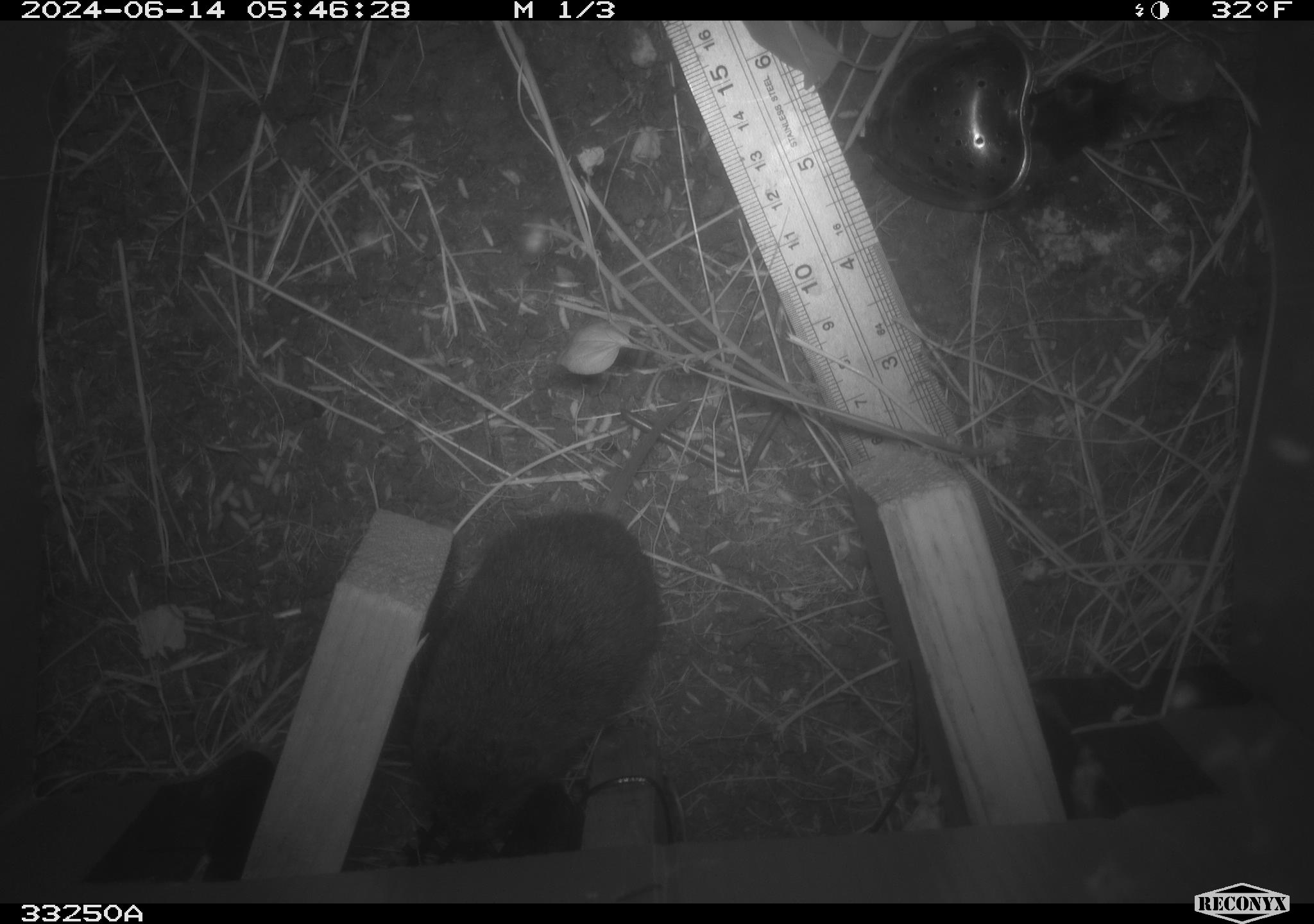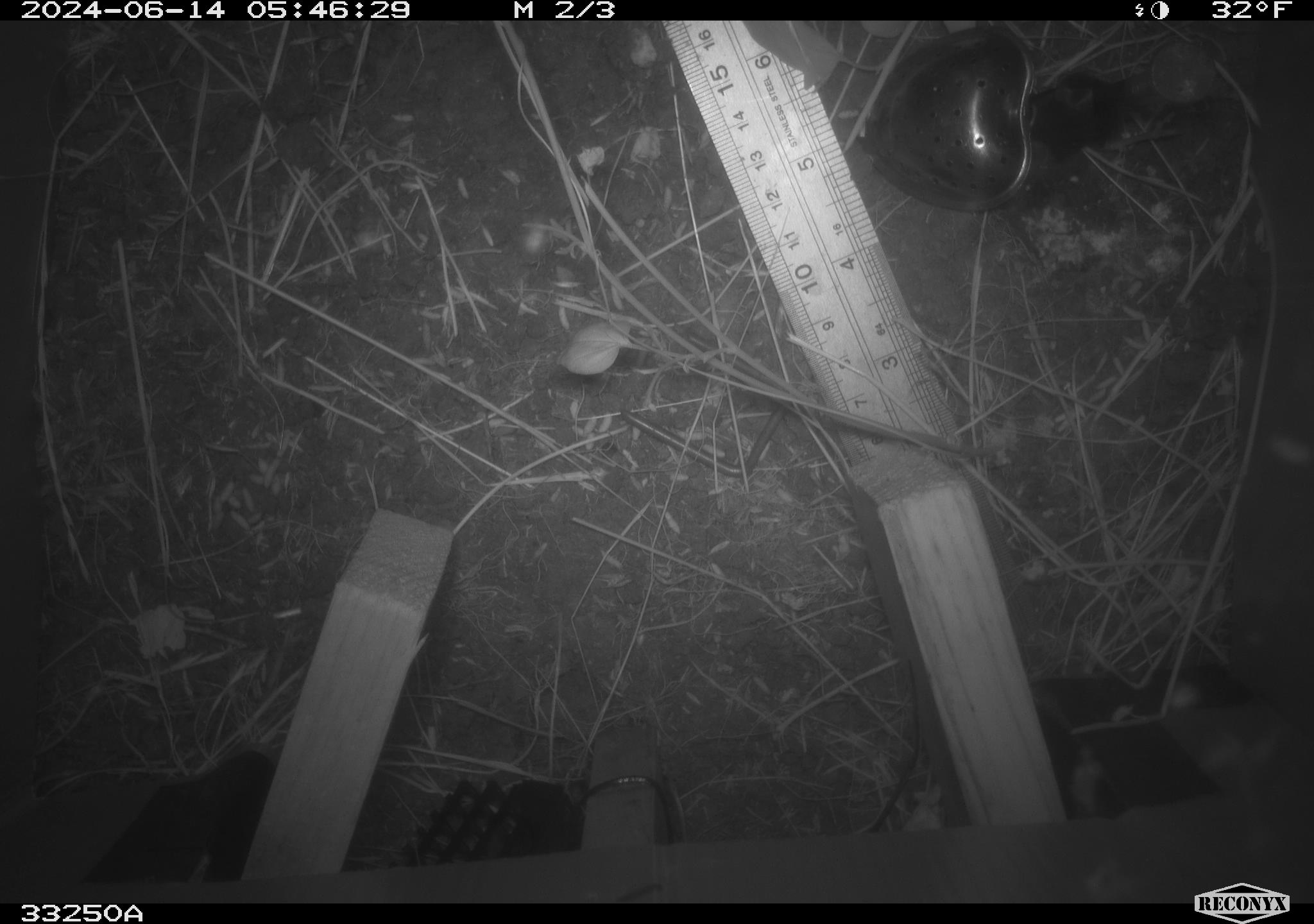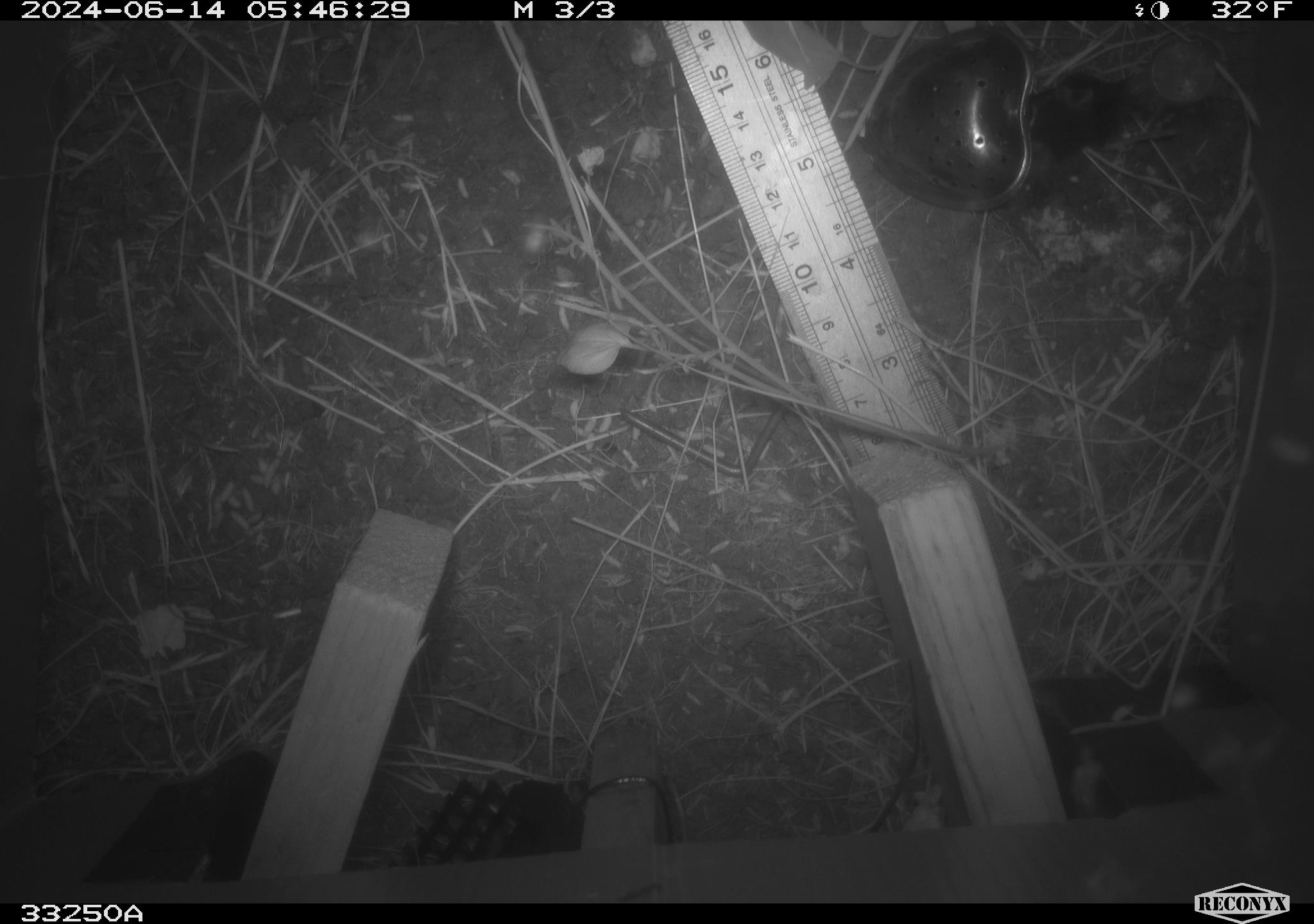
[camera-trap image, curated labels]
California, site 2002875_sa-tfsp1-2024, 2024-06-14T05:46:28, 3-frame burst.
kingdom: Animalia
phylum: Chordata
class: Mammalia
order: Rodentia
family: Cricetidae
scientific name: Arvicolinae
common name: voles, lemmings, and muskrats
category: arvicolinae subfamily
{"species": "arvicolinae subfamily (voles, lemmings, and muskrats) (Arvicolinae)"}